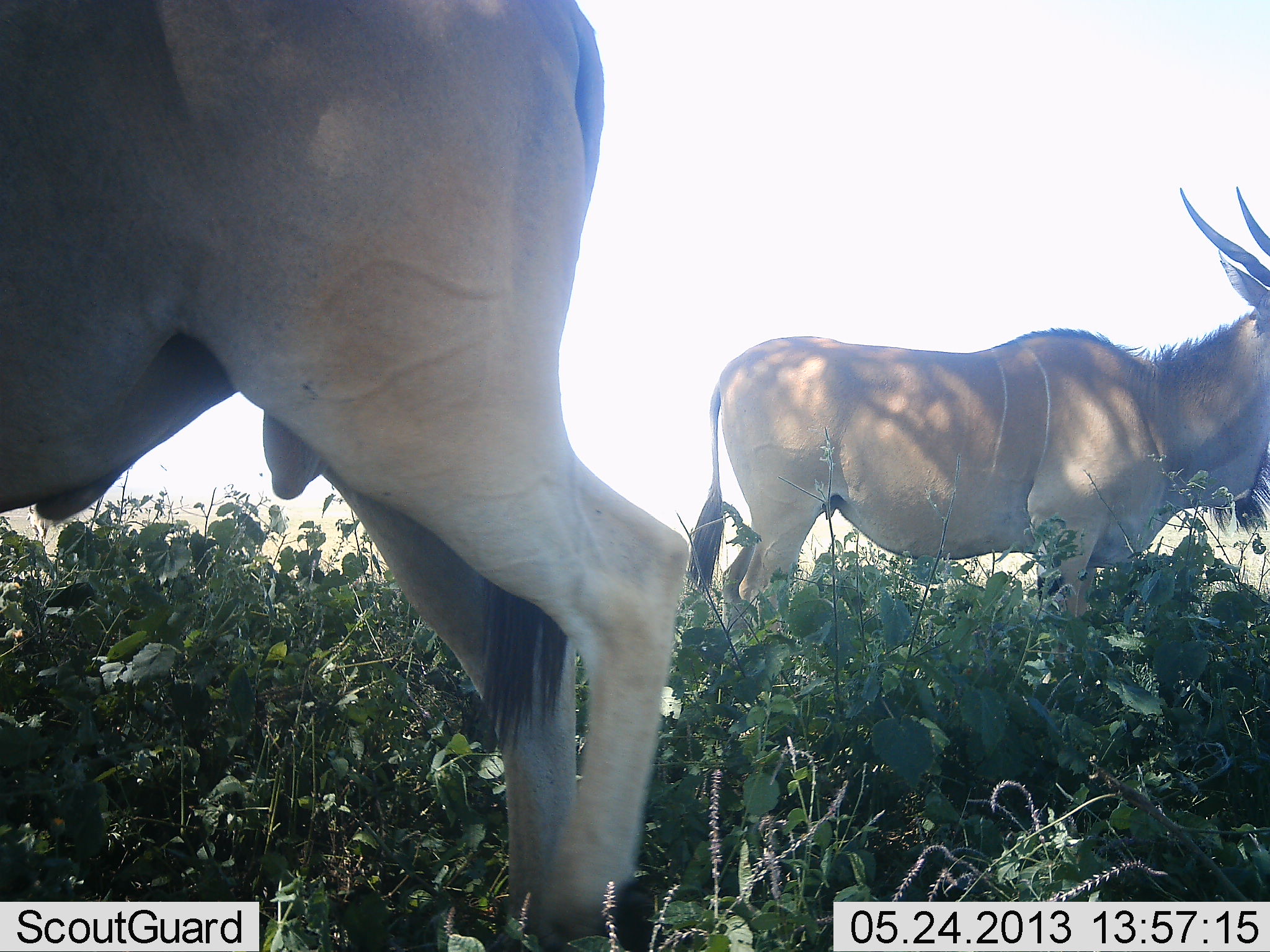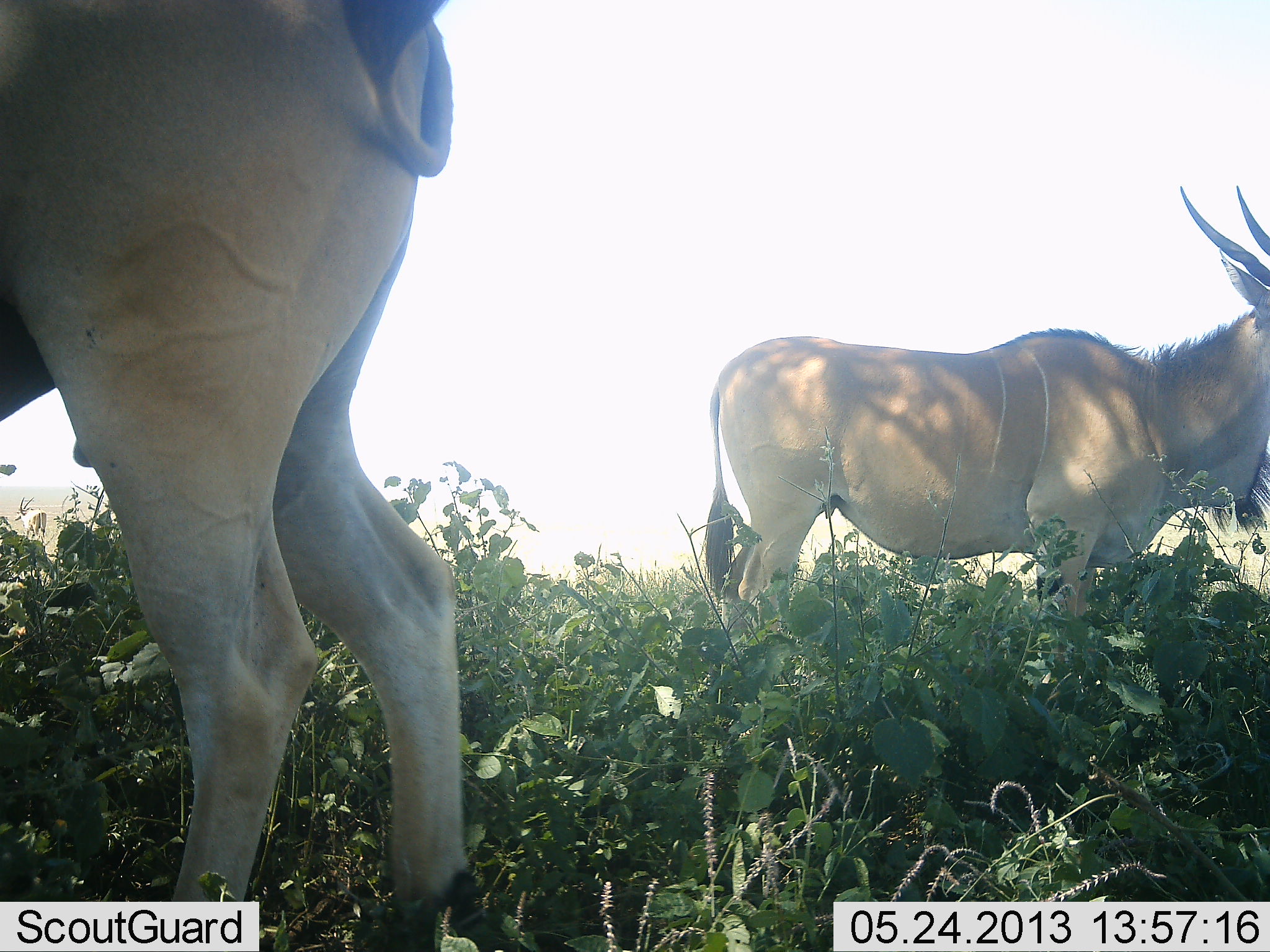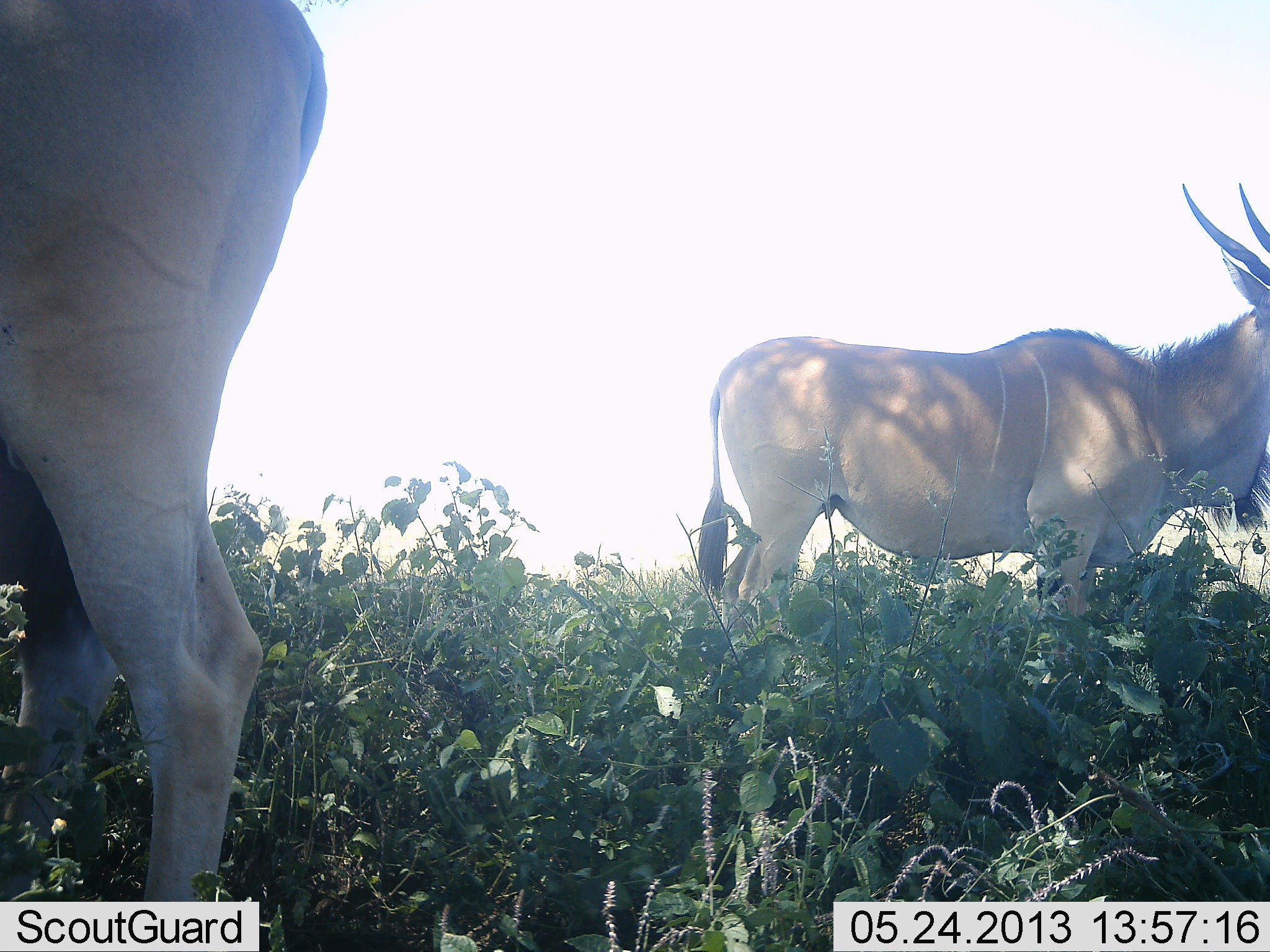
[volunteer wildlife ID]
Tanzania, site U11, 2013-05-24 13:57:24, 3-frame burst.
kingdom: Animalia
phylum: Chordata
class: Mammalia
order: Artiodactyla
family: Bovidae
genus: Tragelaphus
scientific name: Tragelaphus oryx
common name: eland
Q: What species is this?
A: Eland (Tragelaphus oryx).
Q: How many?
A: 2.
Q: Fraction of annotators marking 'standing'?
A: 100%.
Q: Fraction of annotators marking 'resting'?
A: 0%.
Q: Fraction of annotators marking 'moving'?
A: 70%.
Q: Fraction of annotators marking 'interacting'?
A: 0%.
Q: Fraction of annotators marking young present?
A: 0%.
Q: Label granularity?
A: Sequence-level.